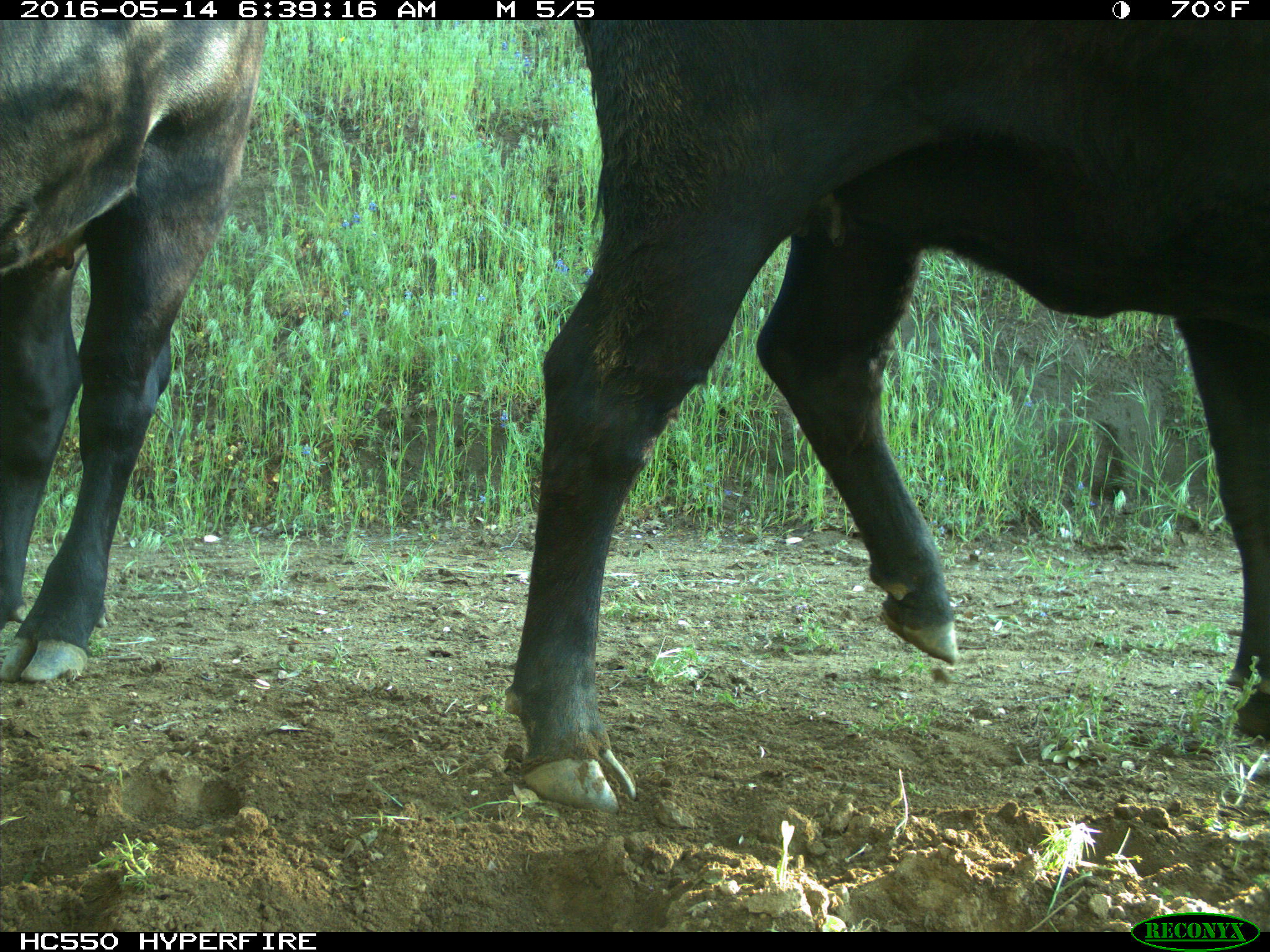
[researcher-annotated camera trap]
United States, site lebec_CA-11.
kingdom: Animalia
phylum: Chordata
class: Mammalia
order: Artiodactyla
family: Bovidae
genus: Bos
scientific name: Bos taurus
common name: domestic cow